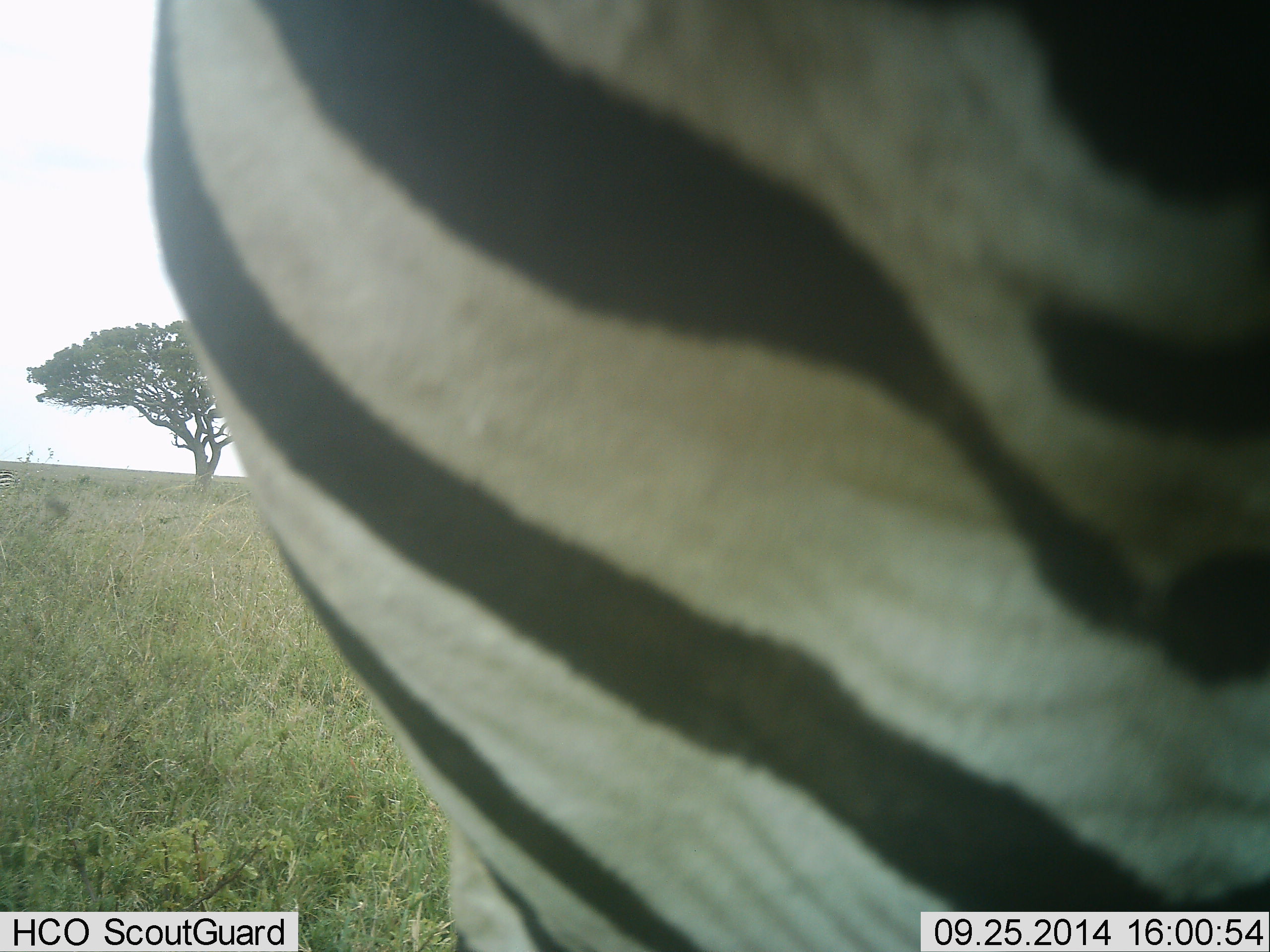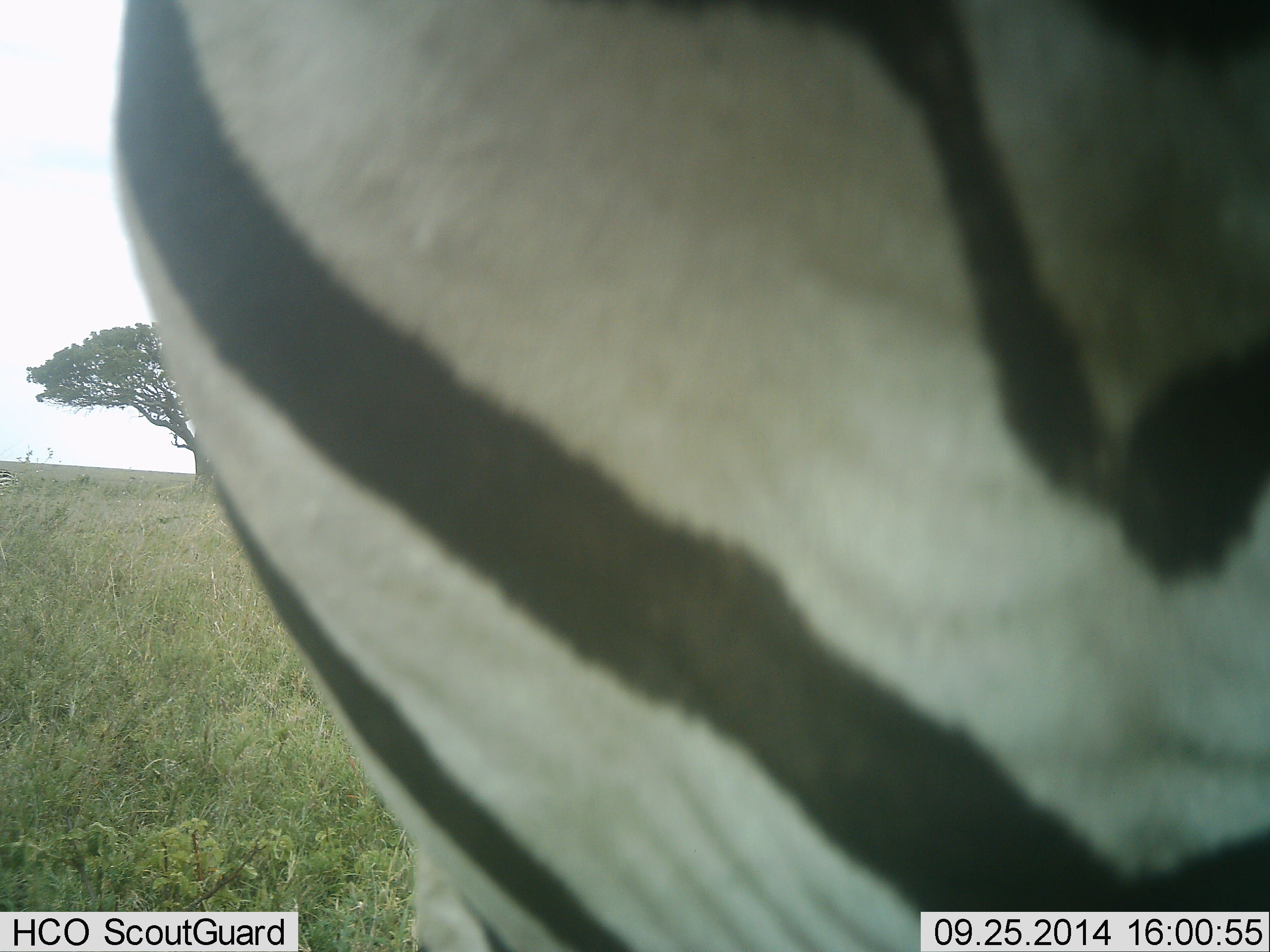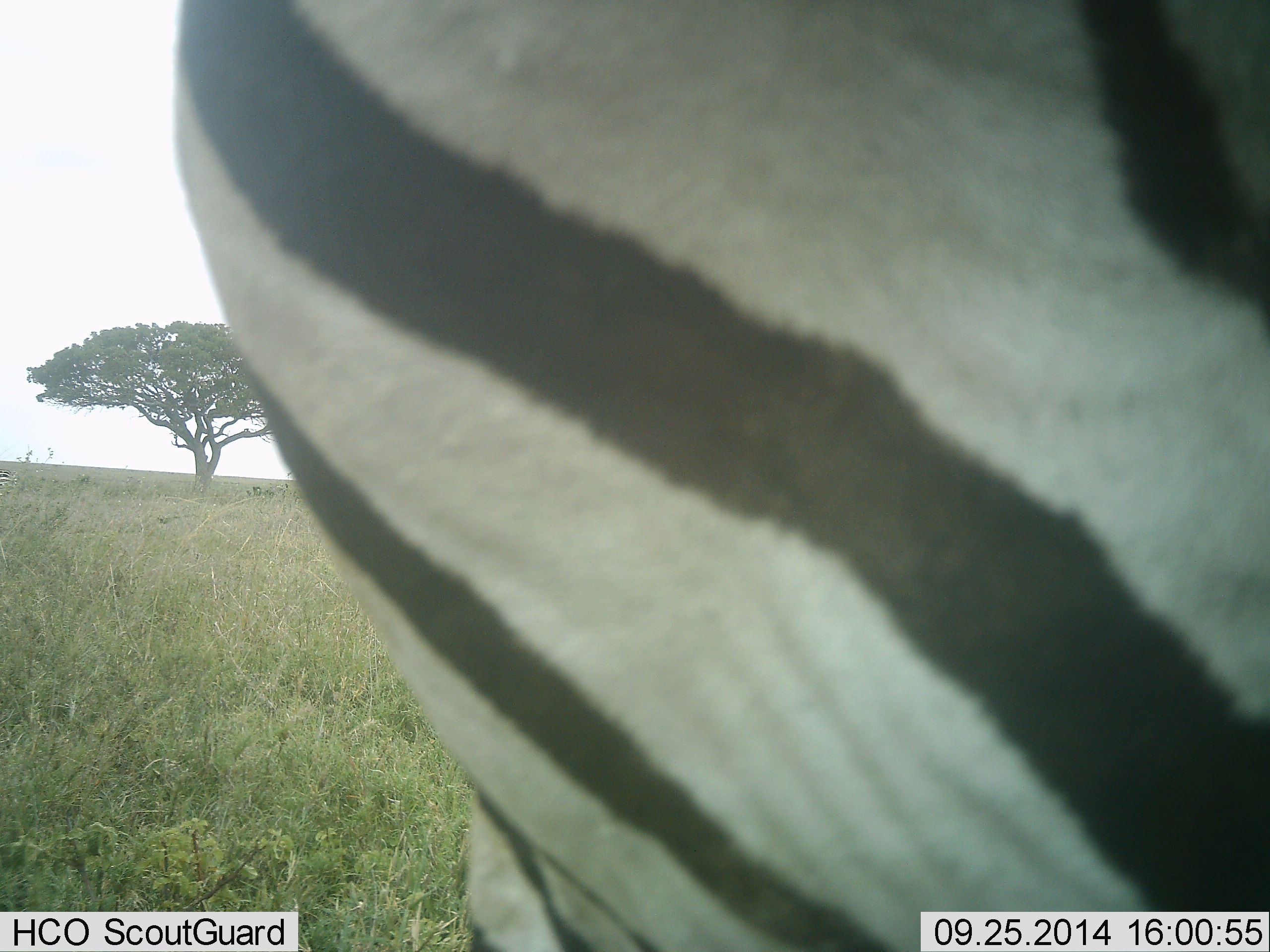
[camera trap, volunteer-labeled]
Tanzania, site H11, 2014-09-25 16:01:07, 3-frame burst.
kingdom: Animalia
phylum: Chordata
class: Mammalia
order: Perissodactyla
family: Equidae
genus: Equus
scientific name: Equus quagga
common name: plains zebra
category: zebra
Zebra (plains zebra) (Equus quagga), count 1. Behavior (volunteer vote fractions): standing 80%, resting 0%, moving 0%, interacting 30%. Young present (vote fraction): 0%. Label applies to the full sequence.